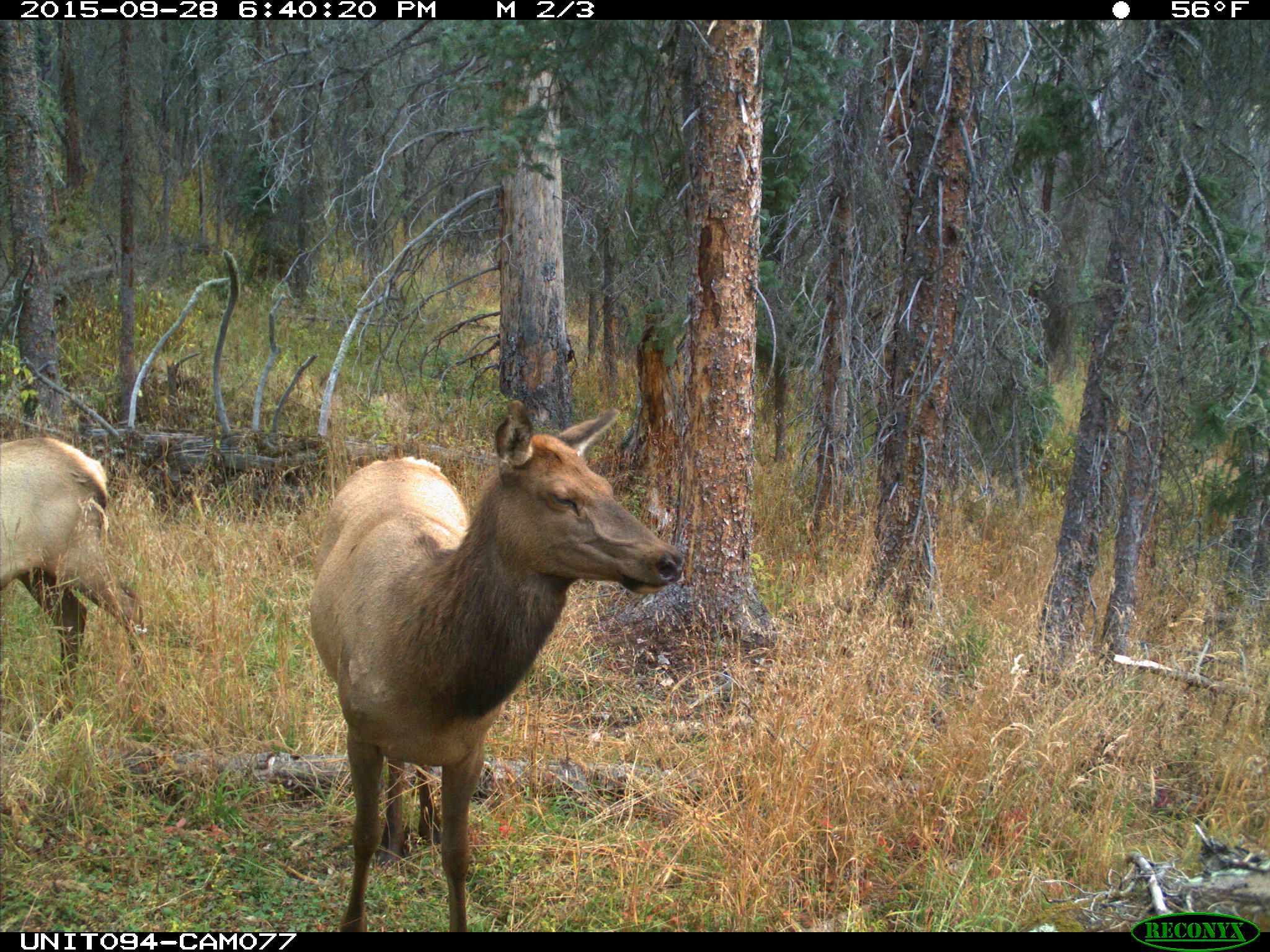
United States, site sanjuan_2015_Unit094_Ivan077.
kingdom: Animalia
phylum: Chordata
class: Mammalia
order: Artiodactyla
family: Cervidae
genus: Cervus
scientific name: Cervus elaphus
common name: red deer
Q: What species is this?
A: Cervus elaphus (red deer).